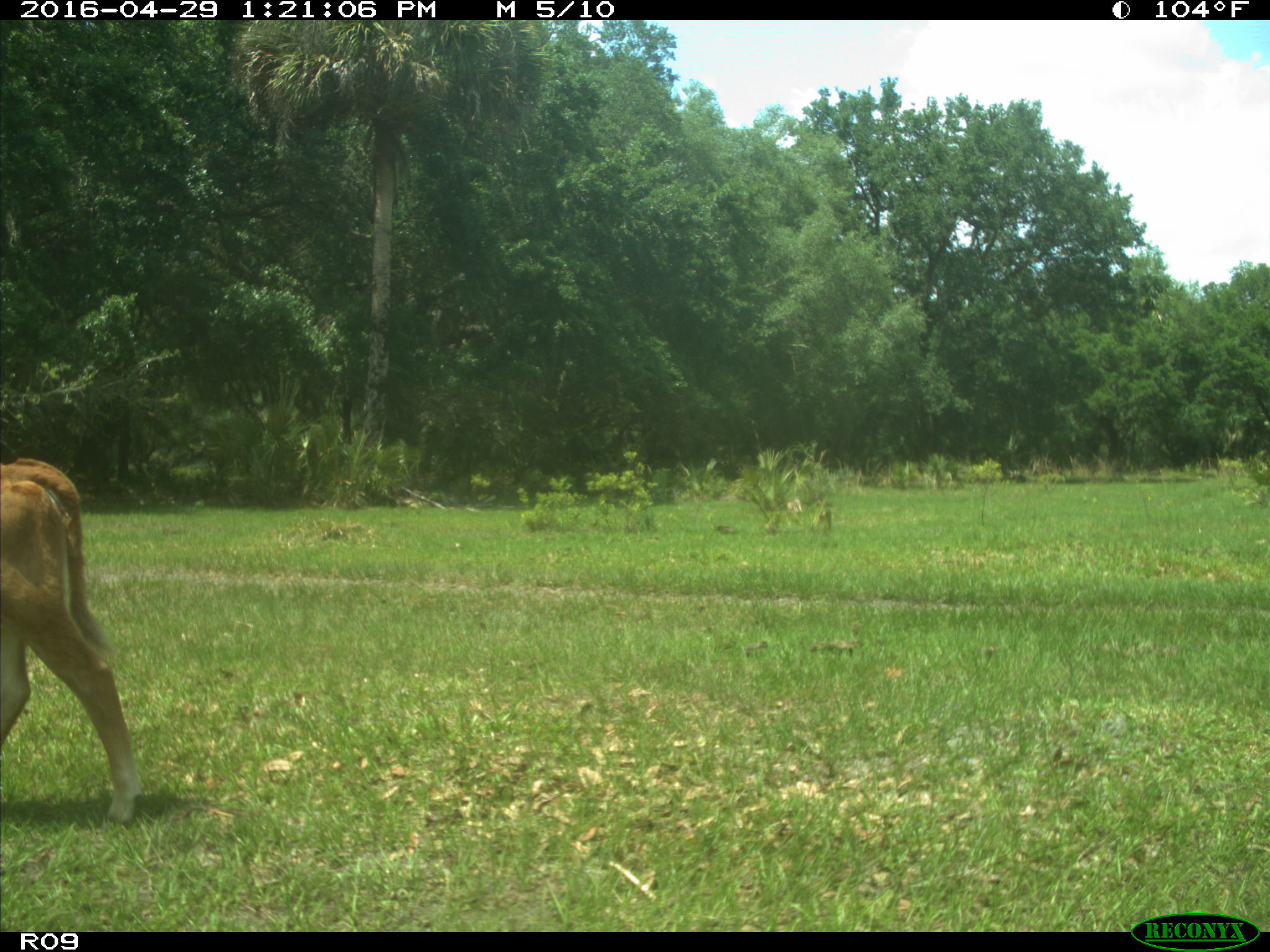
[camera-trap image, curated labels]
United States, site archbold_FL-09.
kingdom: Animalia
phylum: Chordata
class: Mammalia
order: Artiodactyla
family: Bovidae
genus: Bos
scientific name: Bos taurus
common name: domestic cow